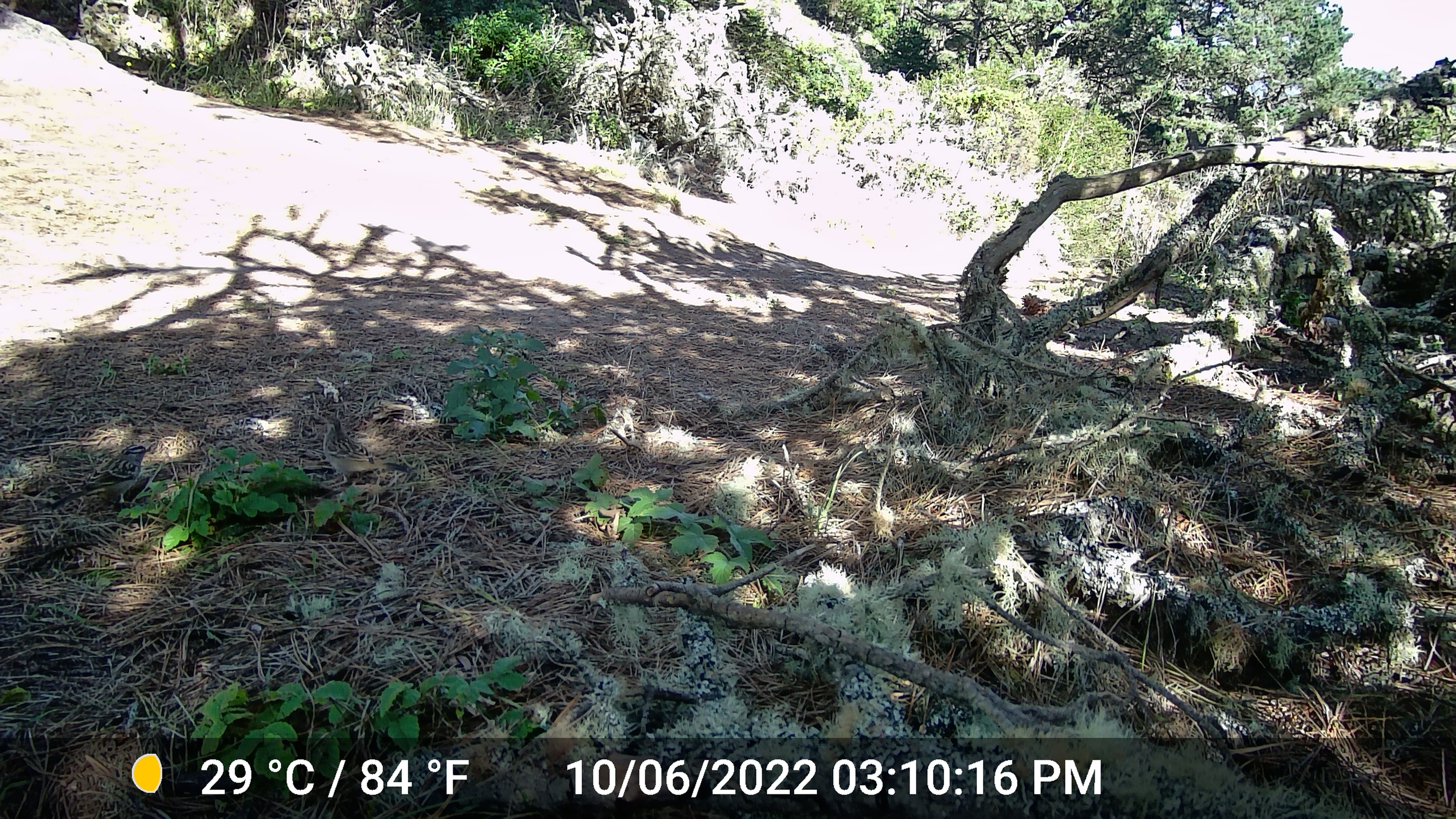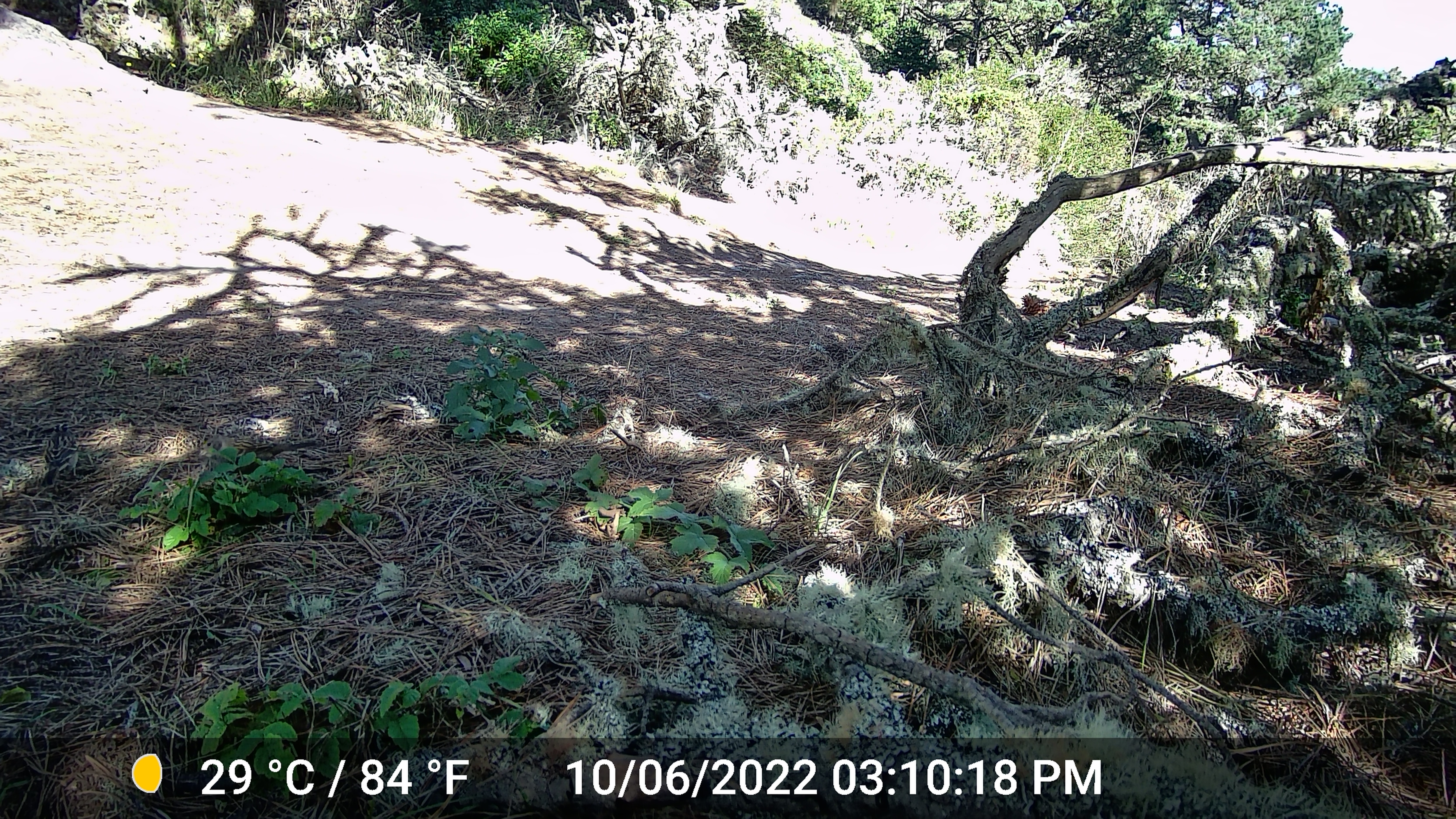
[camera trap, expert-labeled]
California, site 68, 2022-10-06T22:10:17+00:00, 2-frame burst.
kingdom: Animalia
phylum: Chordata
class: Aves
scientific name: Aves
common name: bird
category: unknown bird